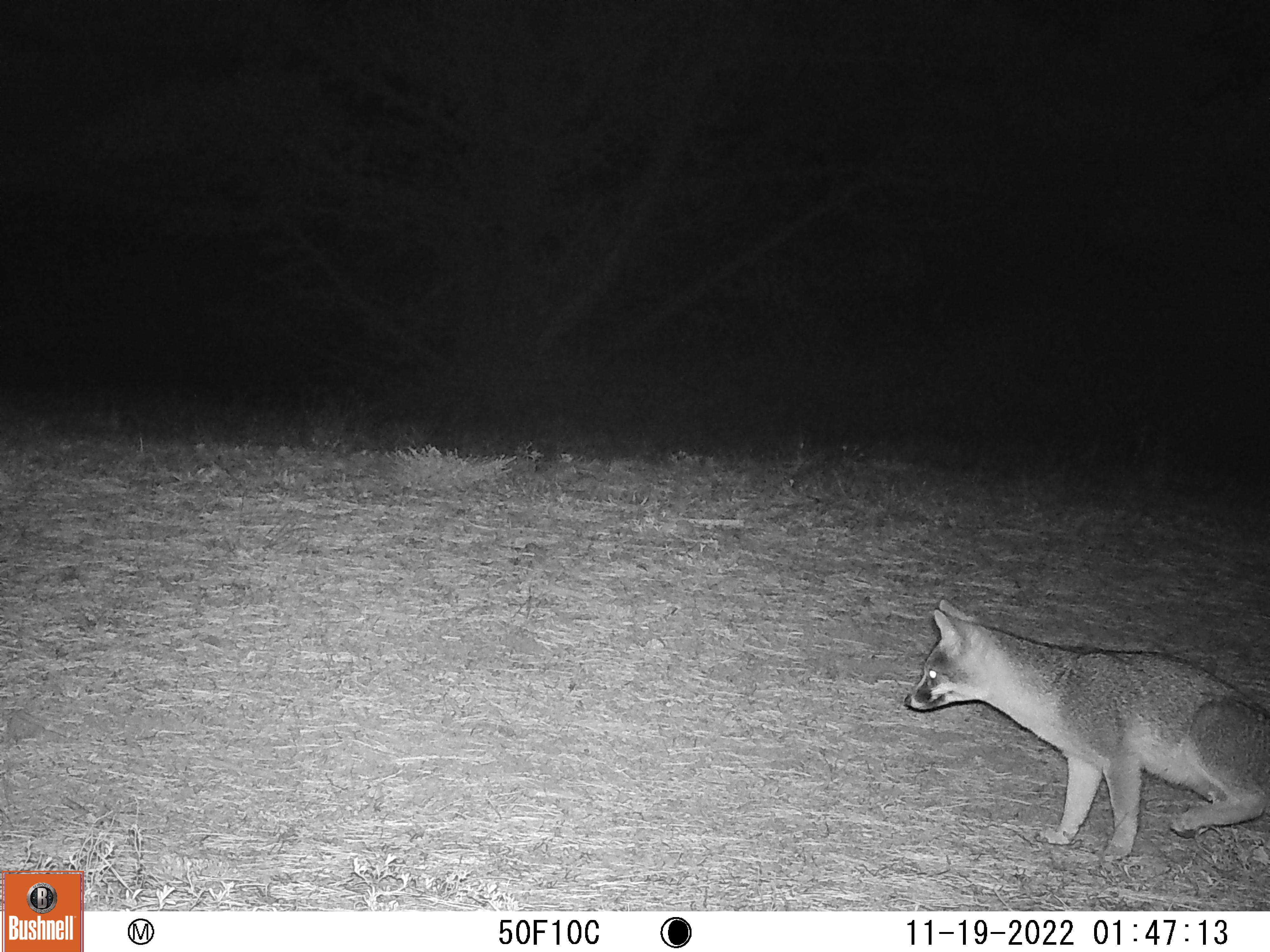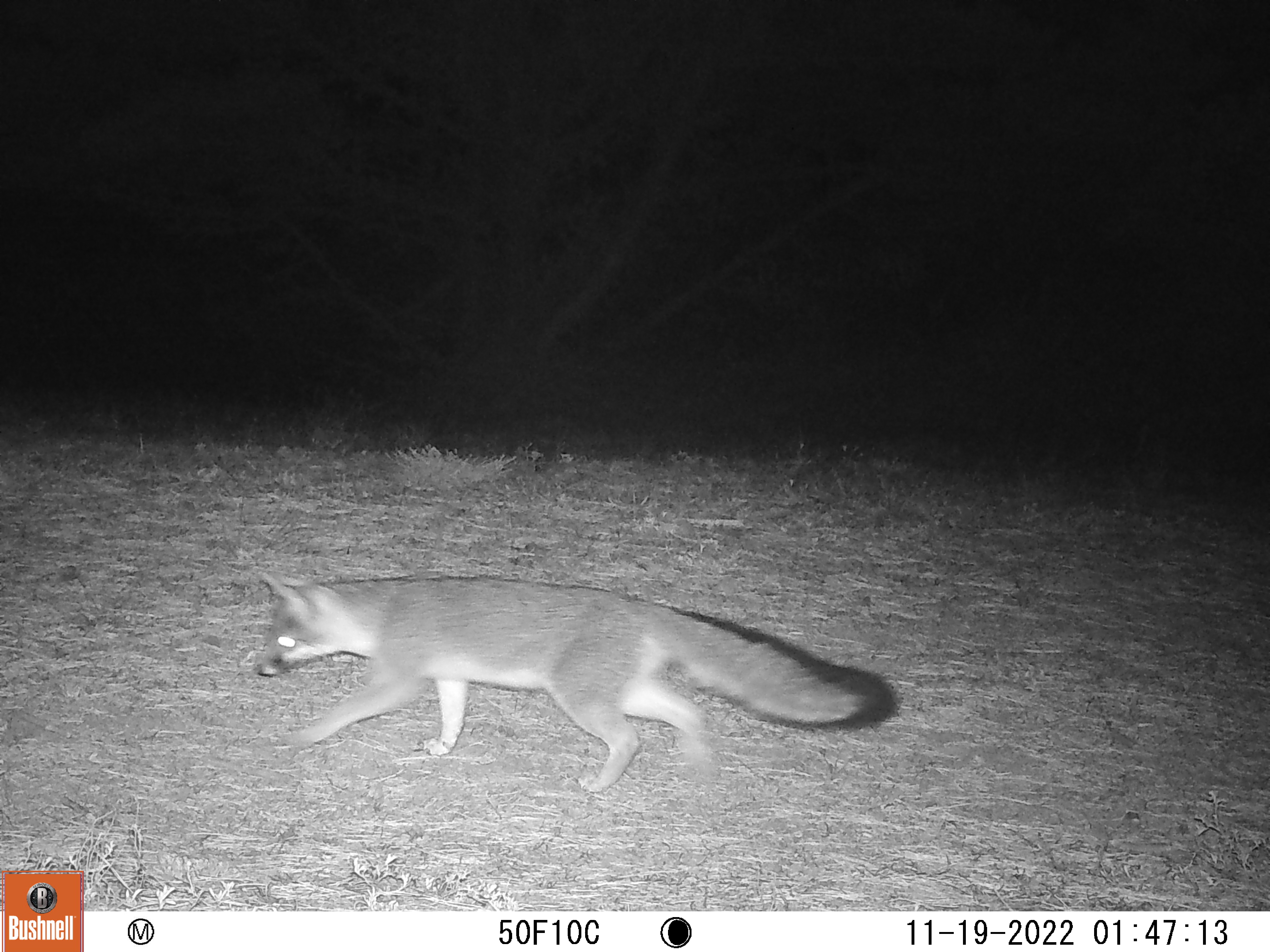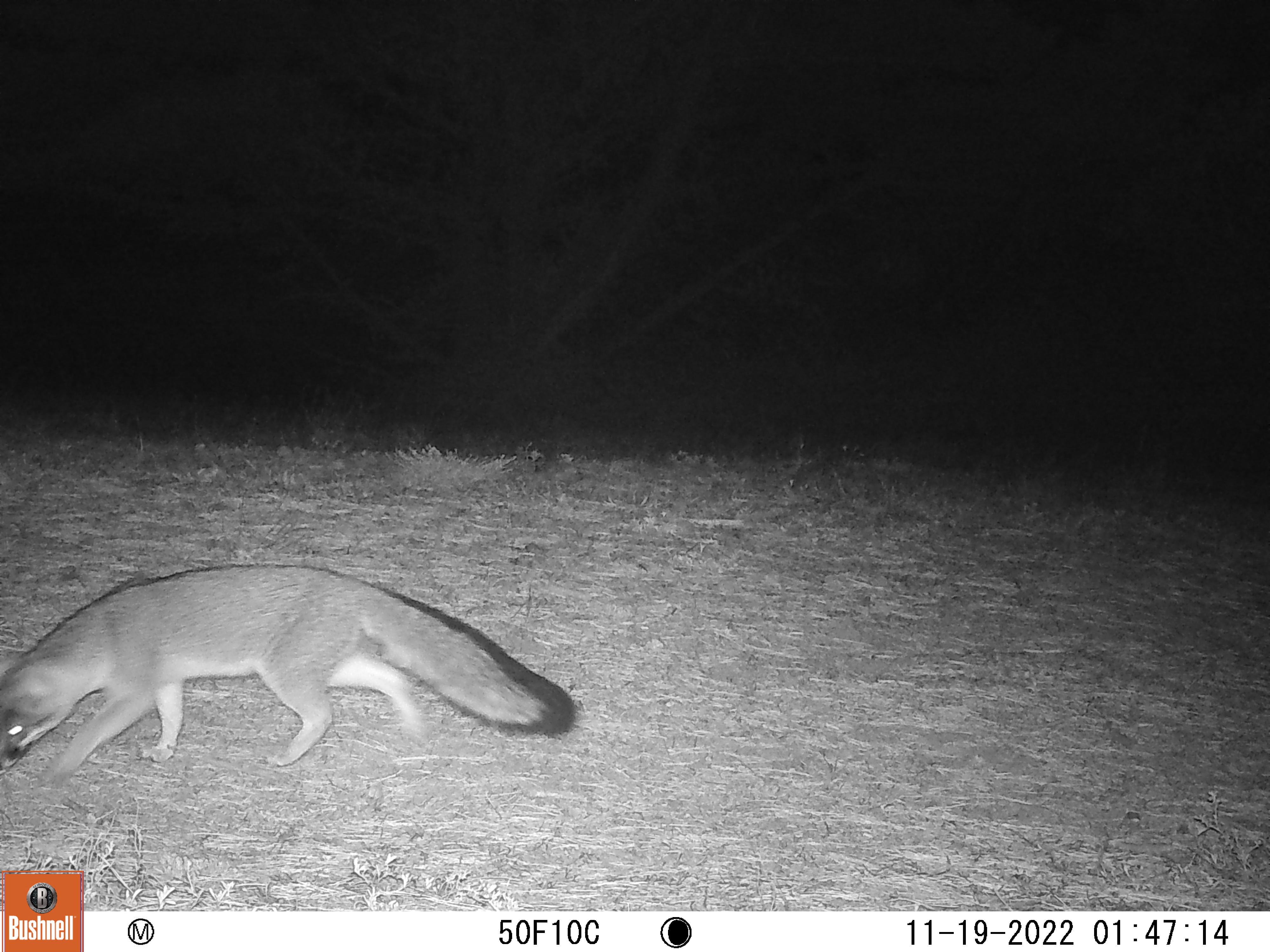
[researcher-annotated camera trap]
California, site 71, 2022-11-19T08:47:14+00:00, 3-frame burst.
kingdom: Animalia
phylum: Chordata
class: Mammalia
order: Carnivora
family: Canidae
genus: Urocyon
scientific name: Urocyon cinereoargenteus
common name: gray fox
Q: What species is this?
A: Gray fox (Urocyon cinereoargenteus).